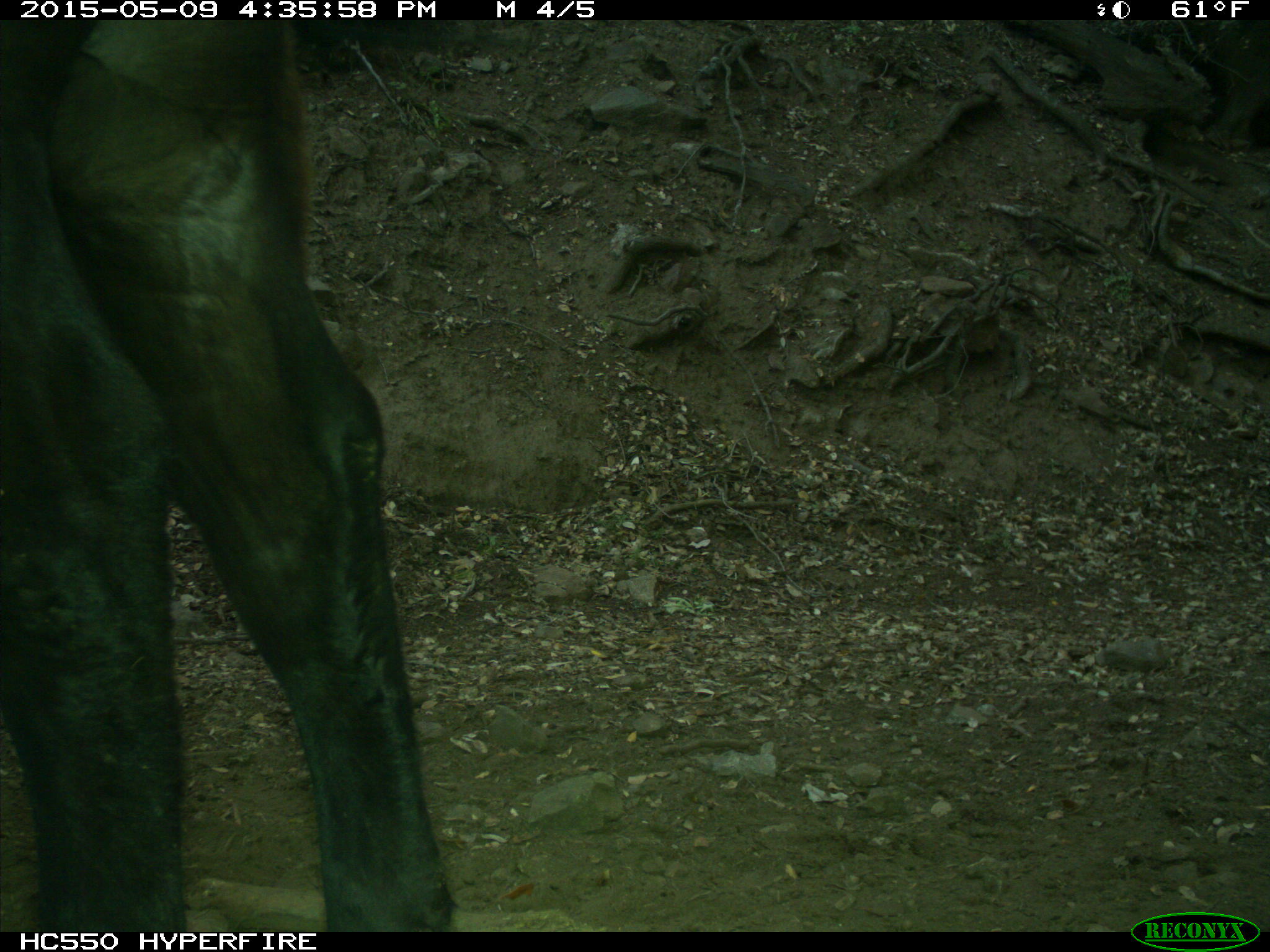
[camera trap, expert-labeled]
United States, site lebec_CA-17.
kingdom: Animalia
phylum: Chordata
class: Mammalia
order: Artiodactyla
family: Bovidae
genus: Bos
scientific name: Bos taurus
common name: domestic cow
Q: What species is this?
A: Bos taurus (domestic cow).